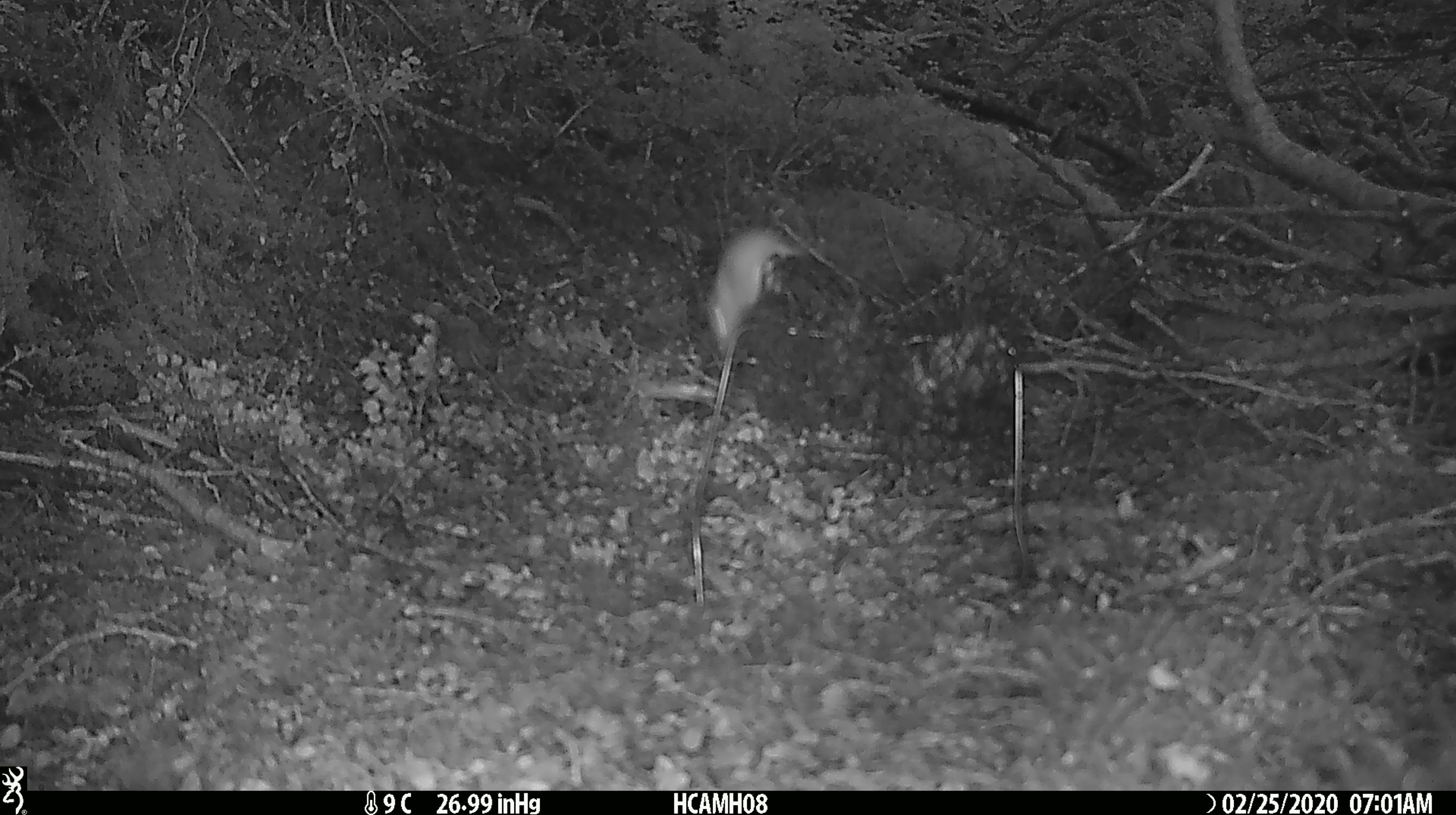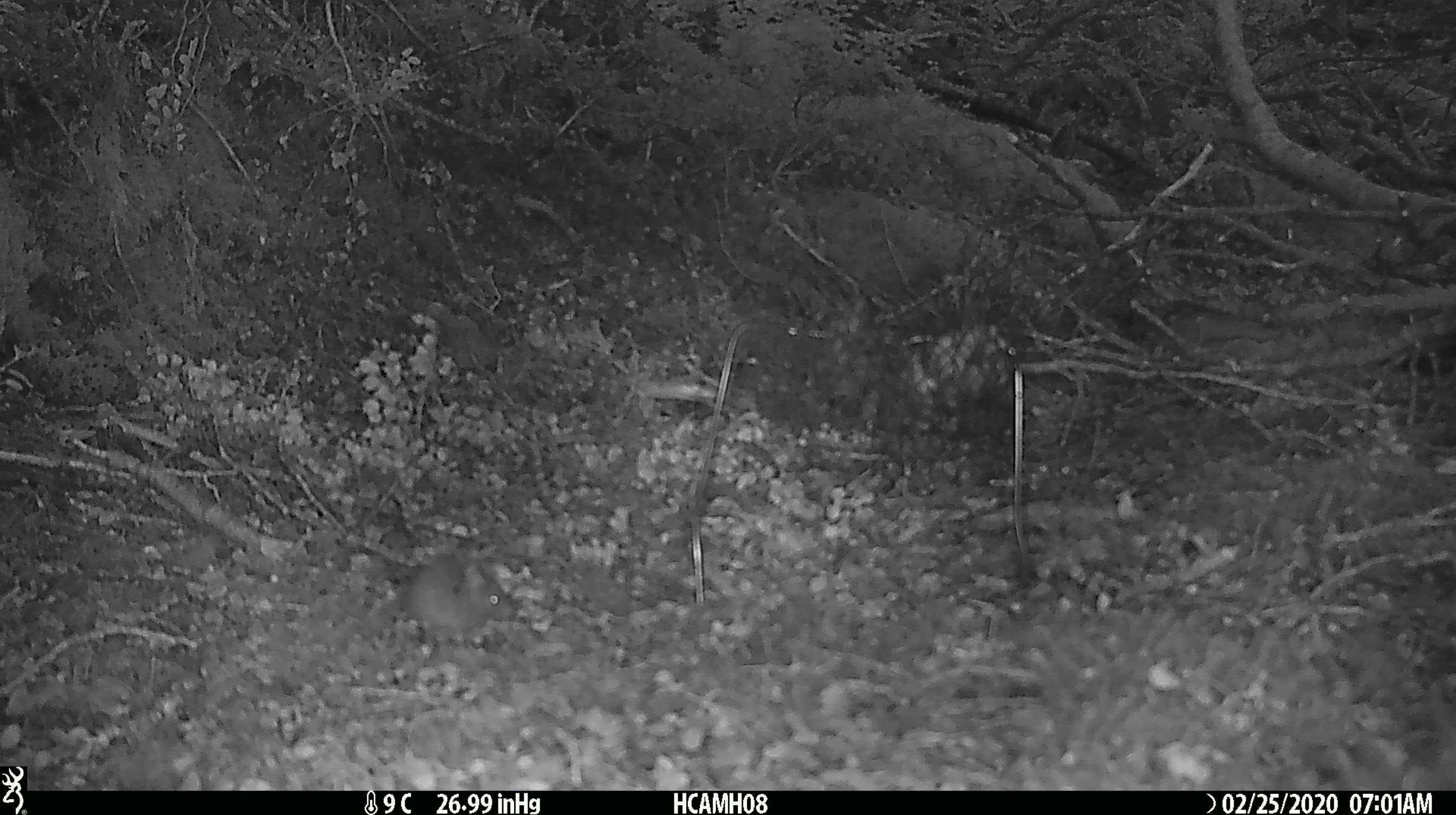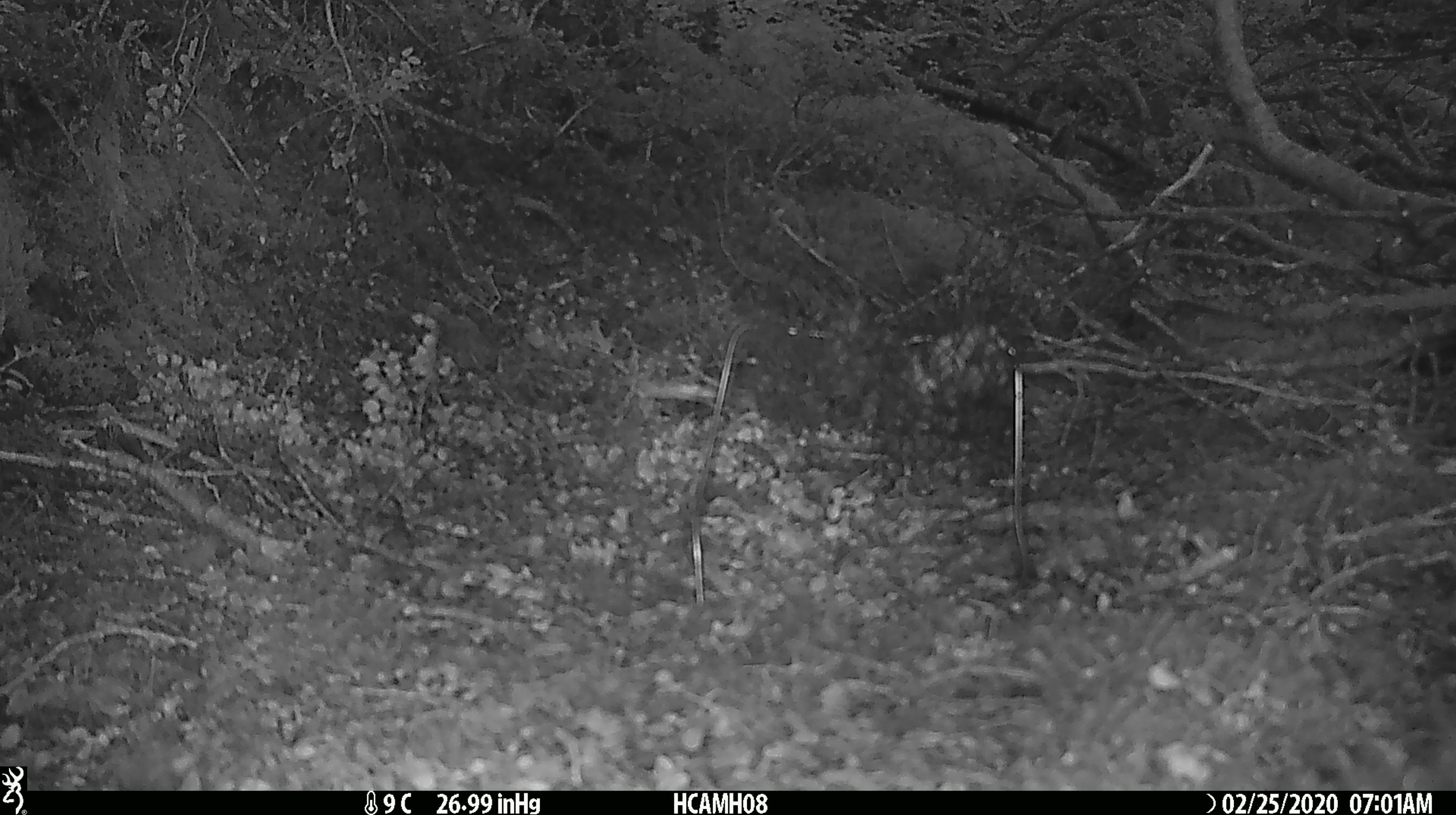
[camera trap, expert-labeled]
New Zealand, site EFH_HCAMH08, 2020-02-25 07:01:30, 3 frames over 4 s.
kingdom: Animalia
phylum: Chordata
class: Mammalia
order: Rodentia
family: Muridae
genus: Mus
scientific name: Mus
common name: mouse